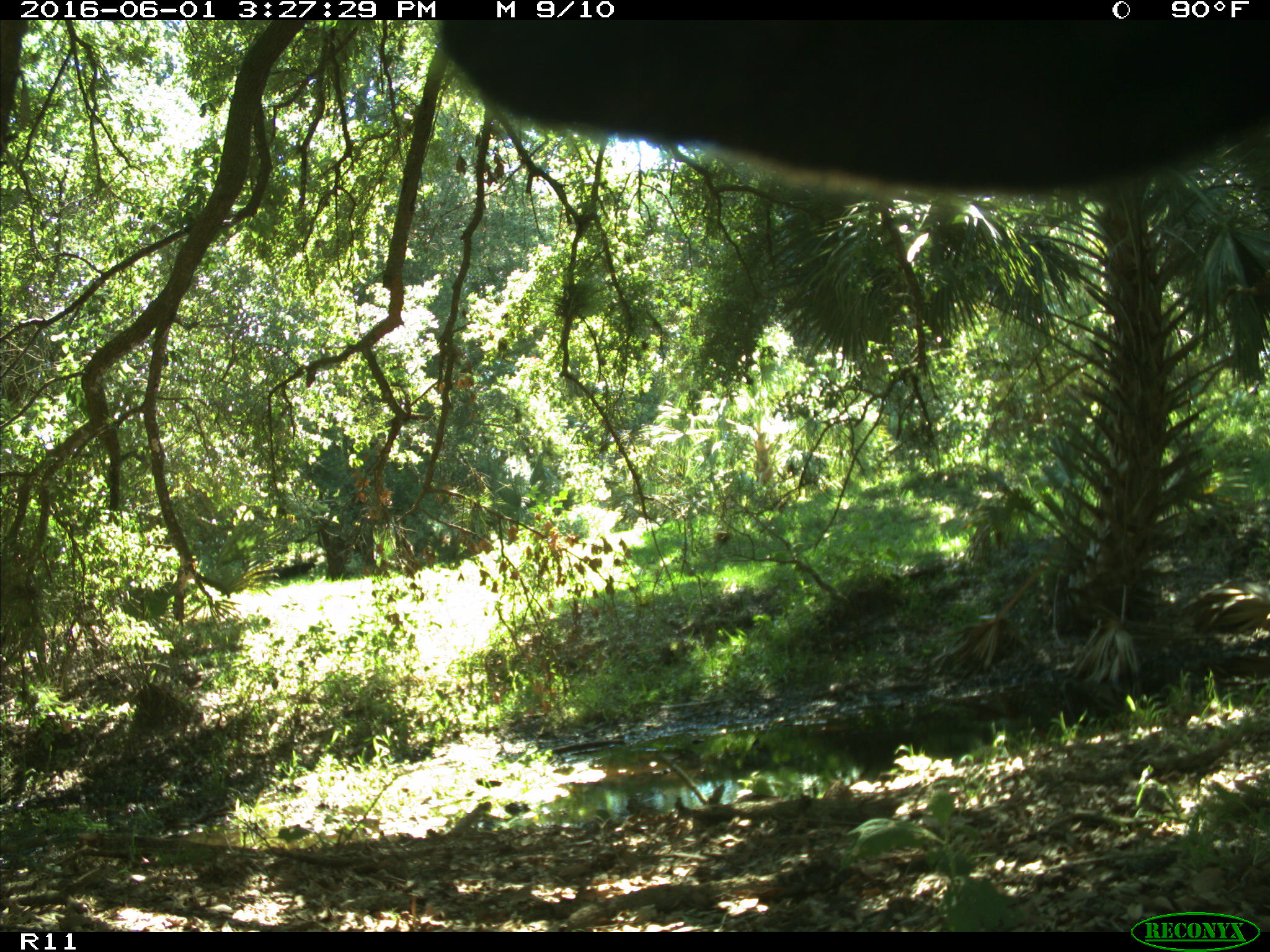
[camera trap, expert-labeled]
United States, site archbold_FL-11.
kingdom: Animalia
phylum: Chordata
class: Mammalia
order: Artiodactyla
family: Bovidae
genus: Bos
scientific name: Bos taurus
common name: domestic cow